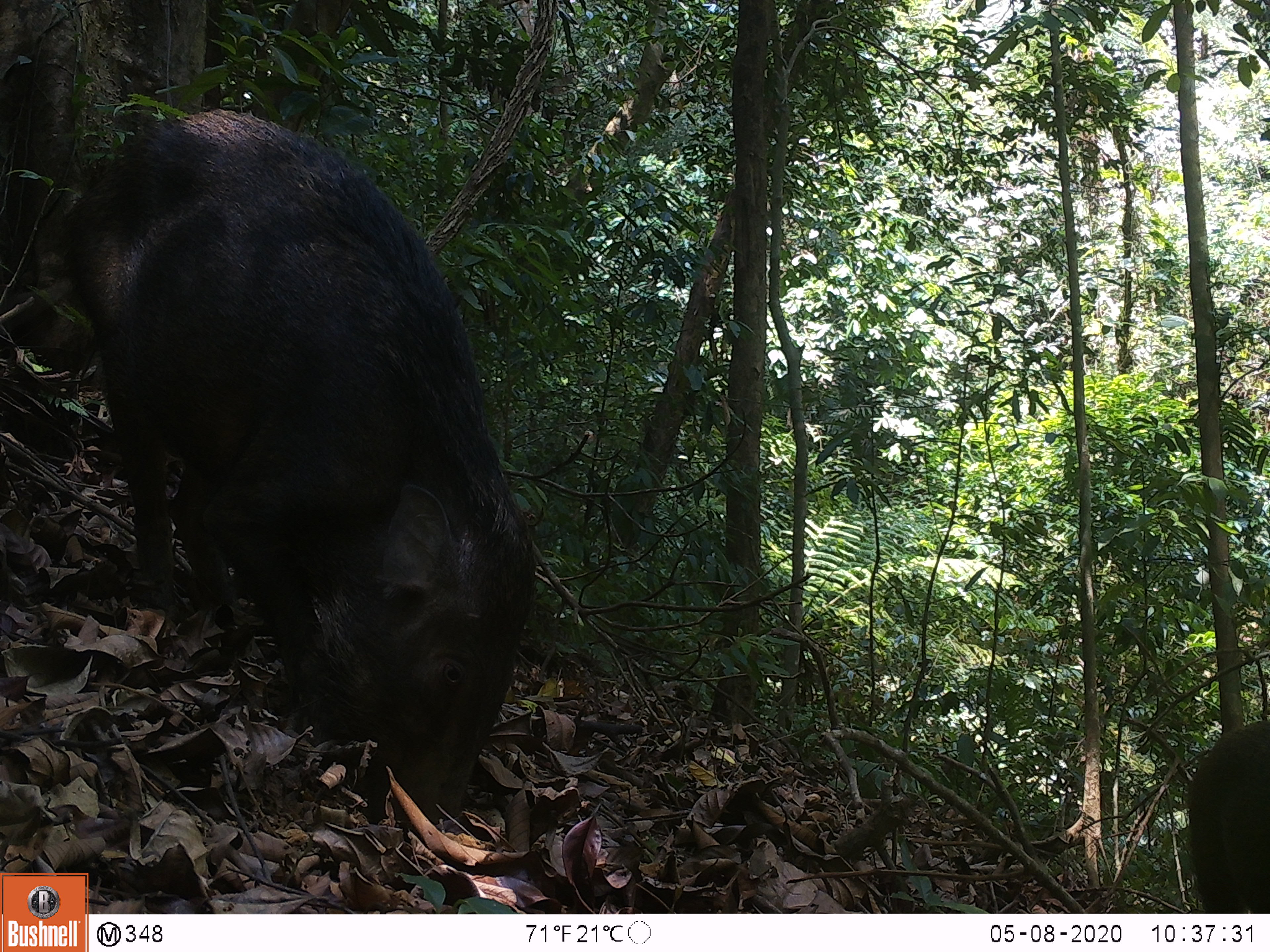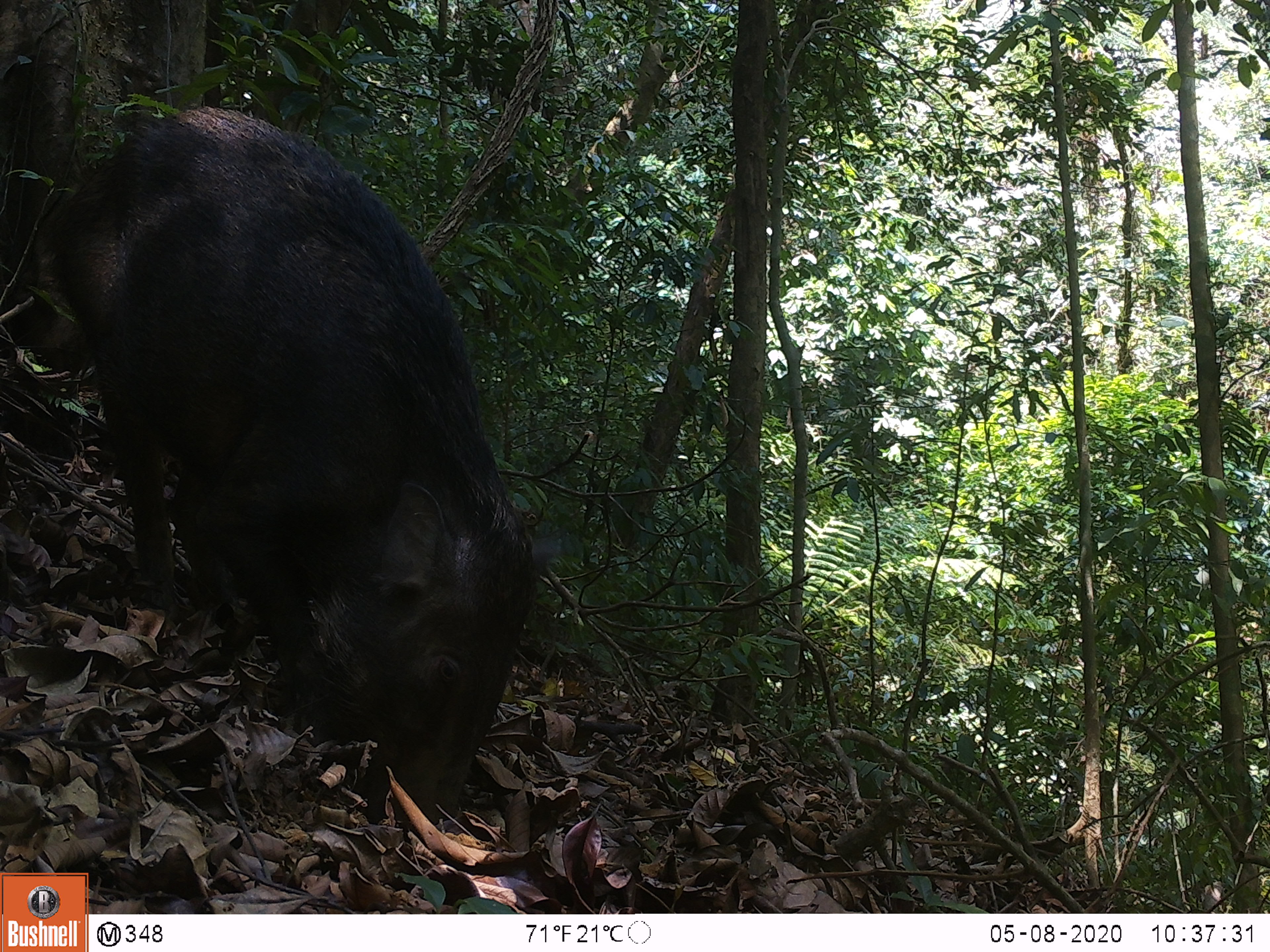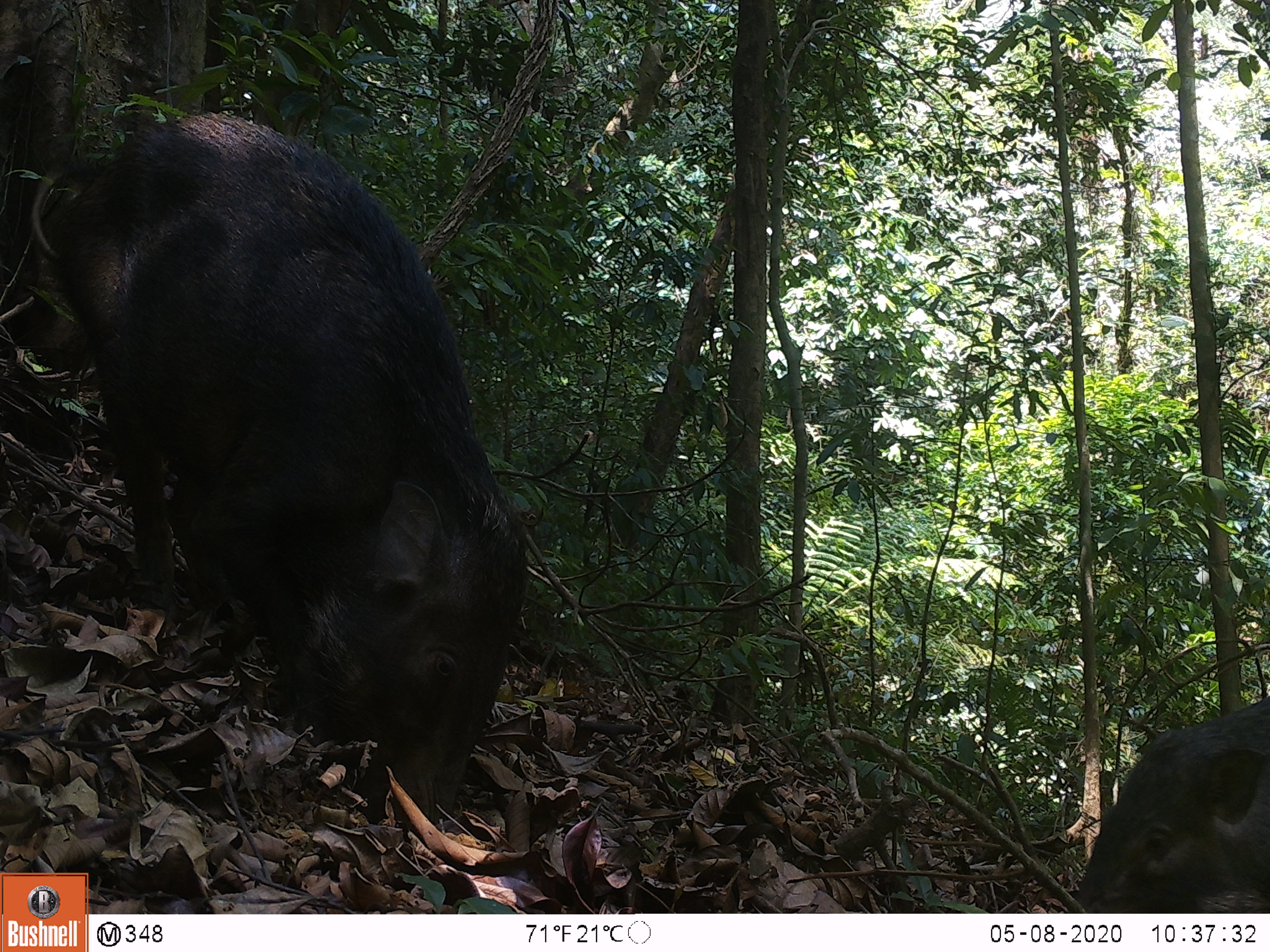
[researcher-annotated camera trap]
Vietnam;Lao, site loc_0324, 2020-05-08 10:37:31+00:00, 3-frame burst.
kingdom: Animalia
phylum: Chordata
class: Mammalia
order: Artiodactyla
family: Suidae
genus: Sus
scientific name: Sus scrofa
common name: eurasian wild pig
Eurasian wild pig (Sus scrofa). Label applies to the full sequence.